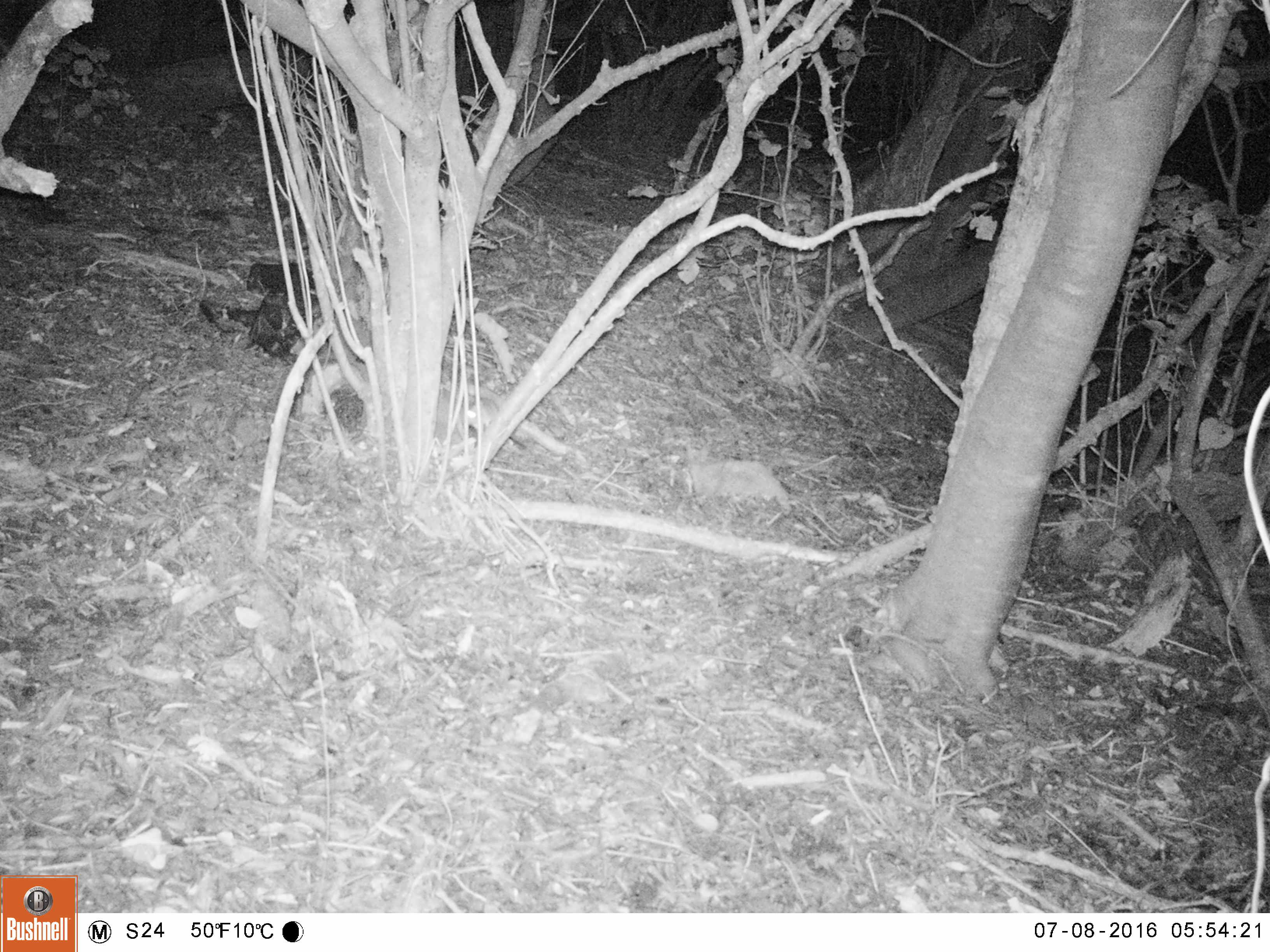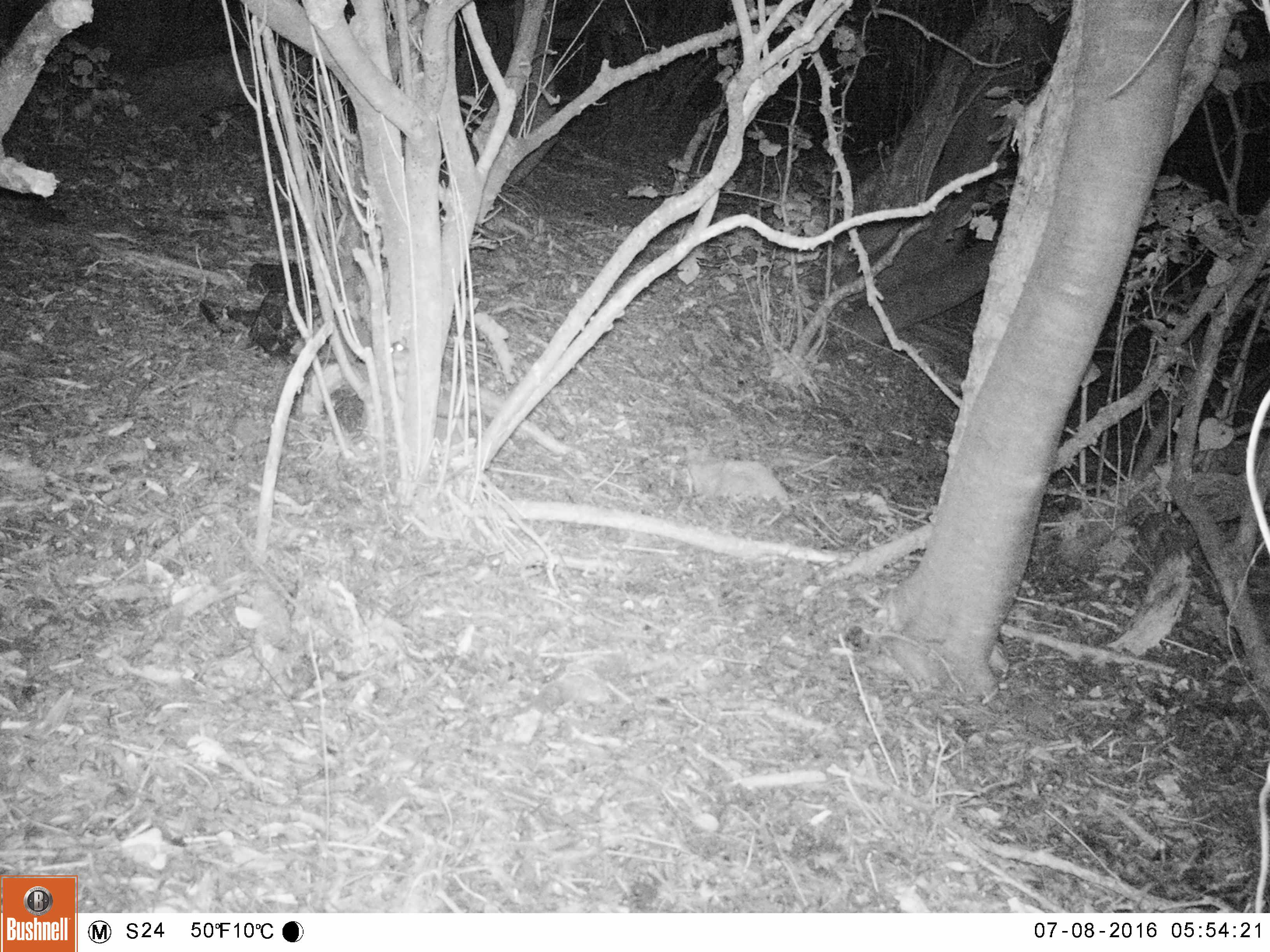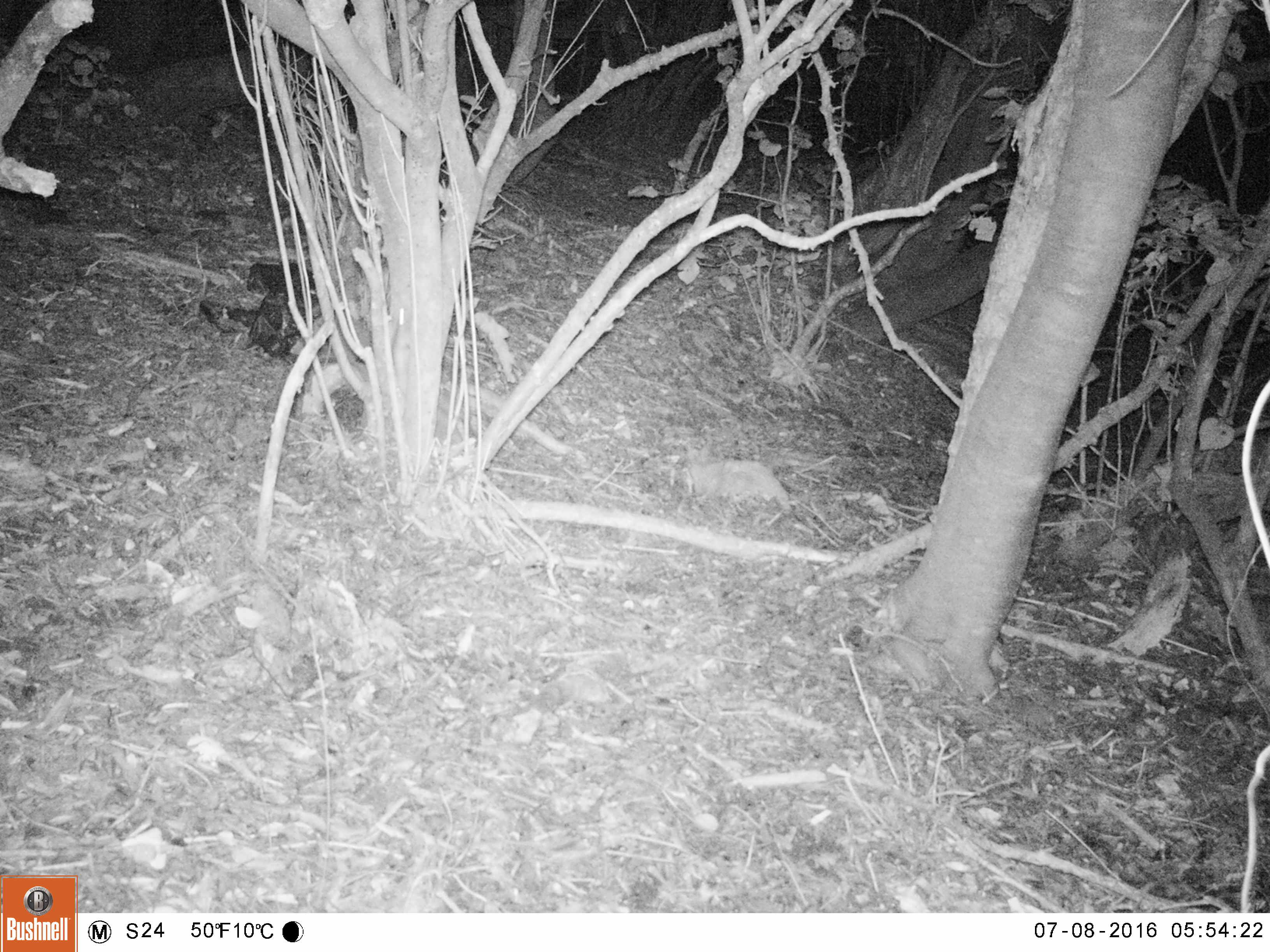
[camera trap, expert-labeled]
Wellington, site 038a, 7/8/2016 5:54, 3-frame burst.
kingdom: Animalia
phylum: Chordata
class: Mammalia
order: Rodentia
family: Muridae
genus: Rattus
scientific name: Rattus rattus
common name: ship rat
Ship rat (Rattus rattus).